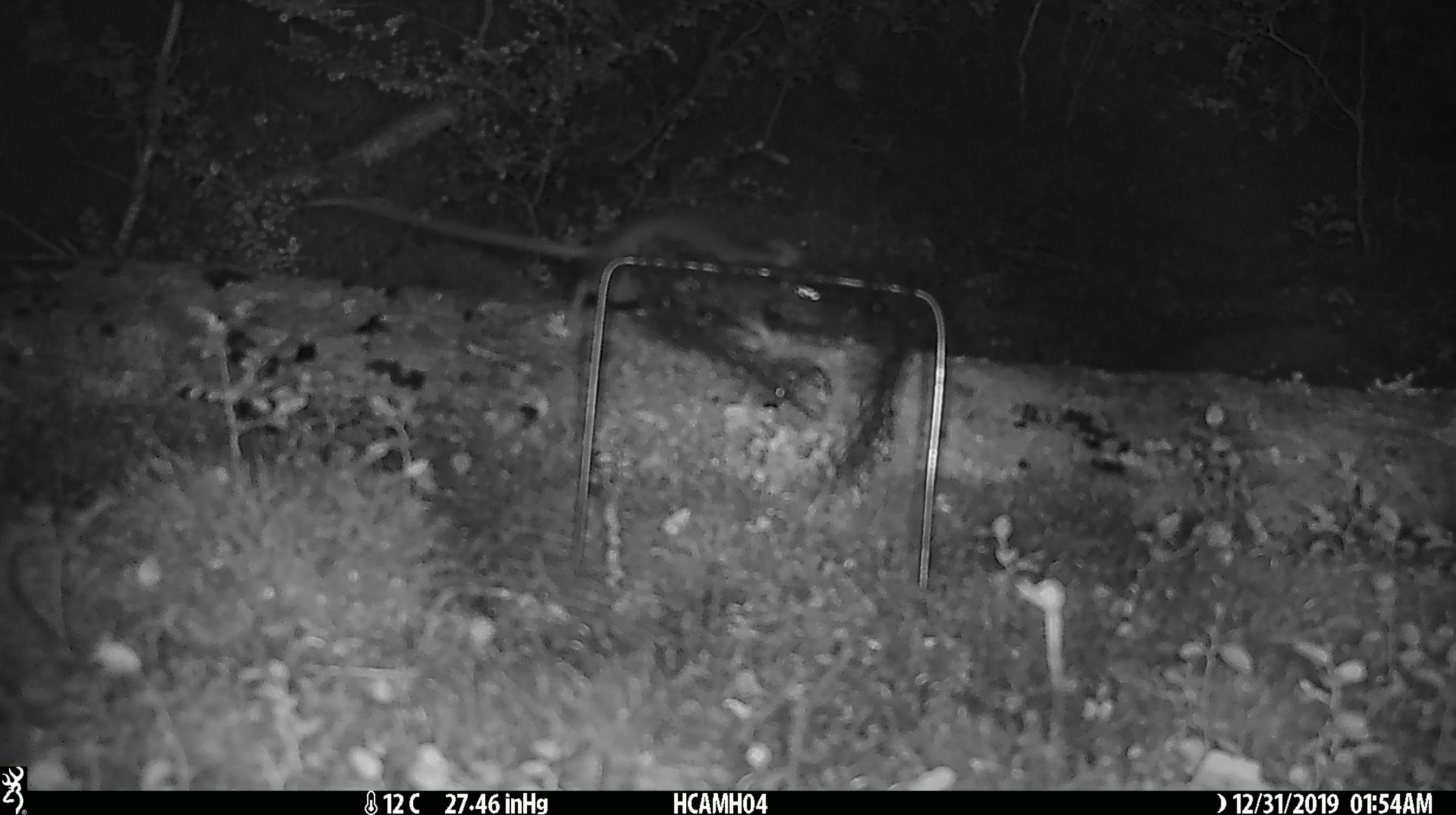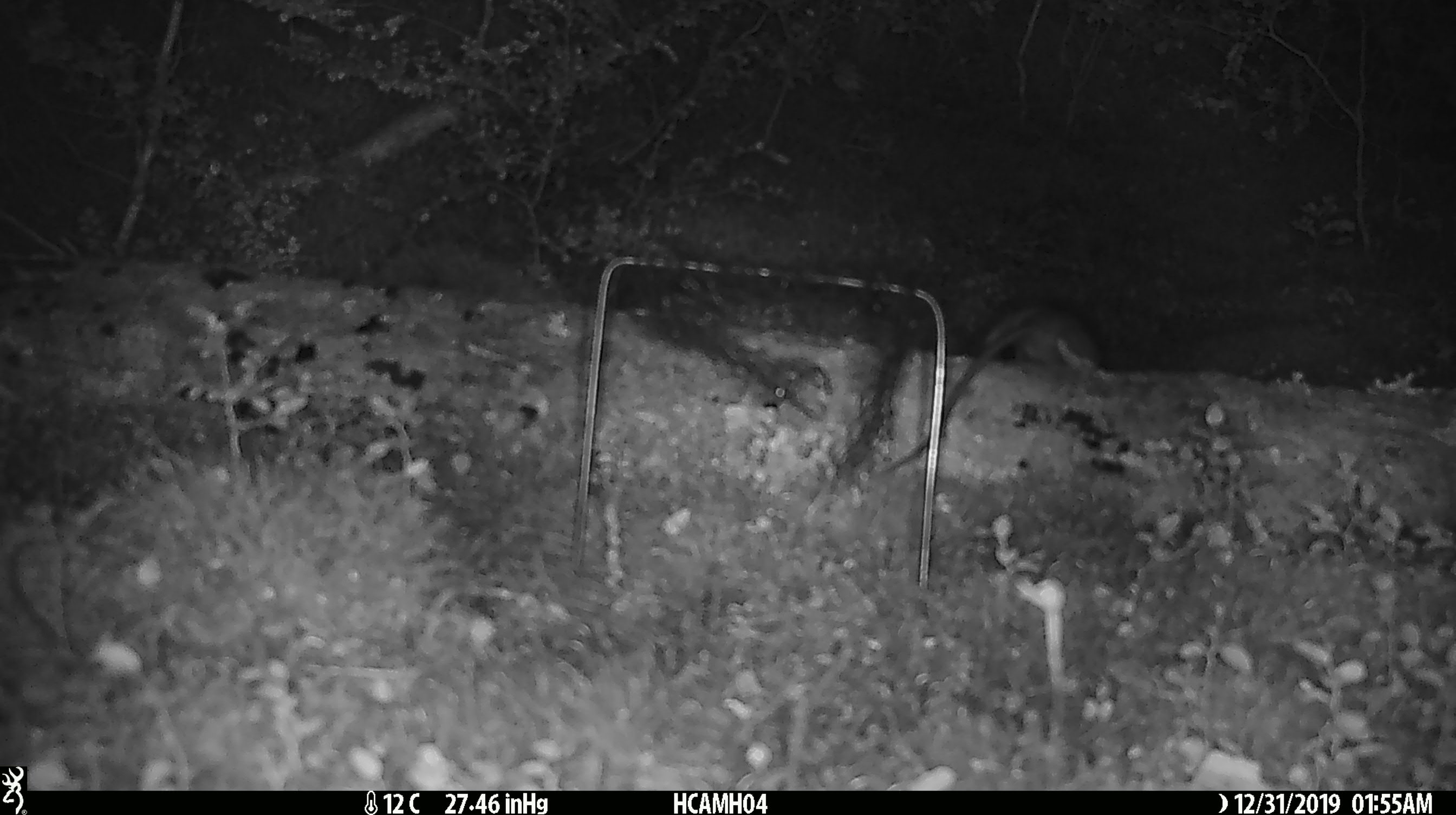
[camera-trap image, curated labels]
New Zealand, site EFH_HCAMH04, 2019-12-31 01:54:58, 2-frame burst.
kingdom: Animalia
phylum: Chordata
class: Mammalia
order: Rodentia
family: Muridae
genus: Rattus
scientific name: Rattus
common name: rat